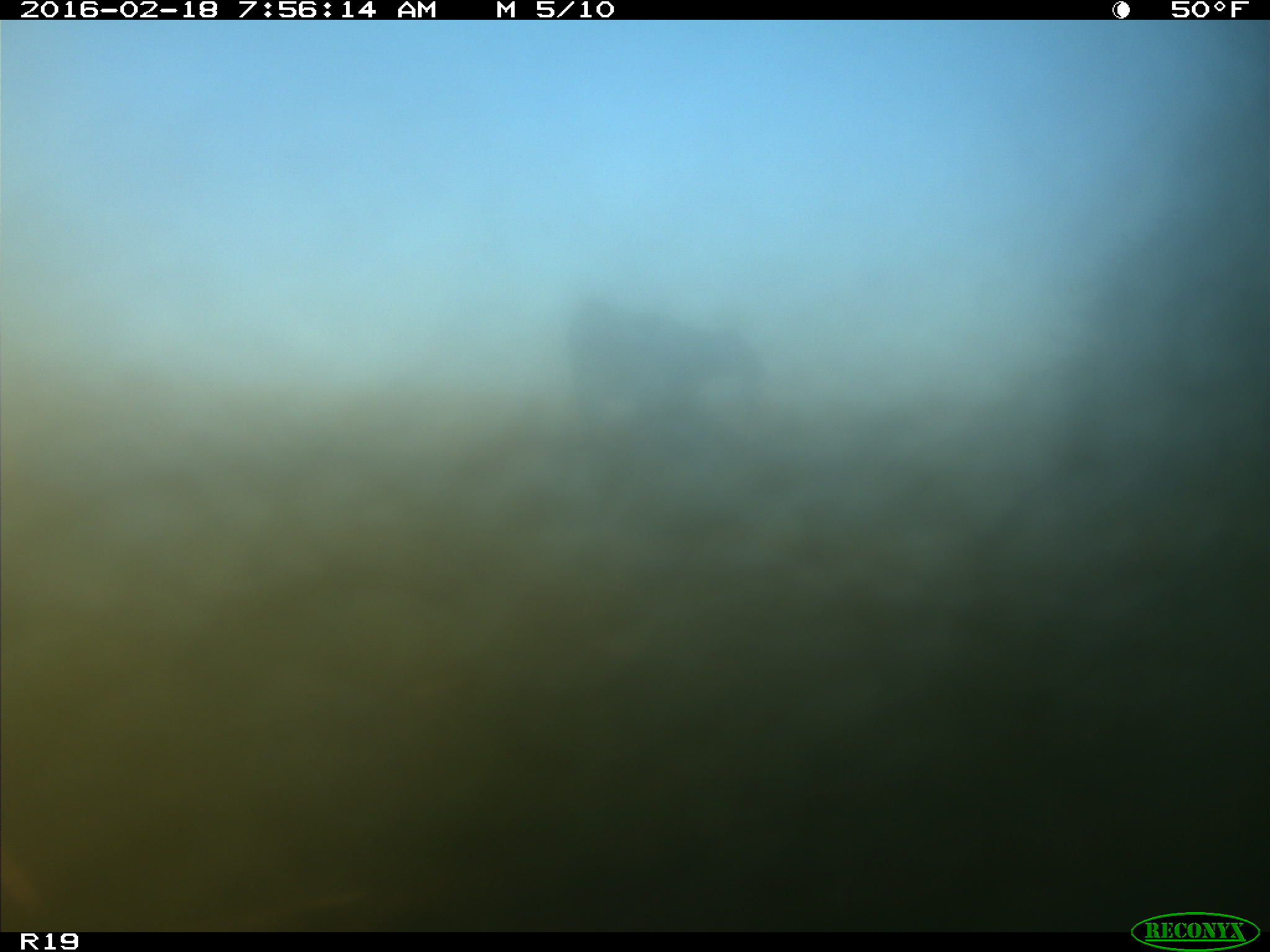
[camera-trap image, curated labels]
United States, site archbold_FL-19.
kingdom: Animalia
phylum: Chordata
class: Mammalia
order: Artiodactyla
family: Bovidae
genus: Bos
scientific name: Bos taurus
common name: domestic cow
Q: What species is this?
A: Bos taurus (domestic cow).